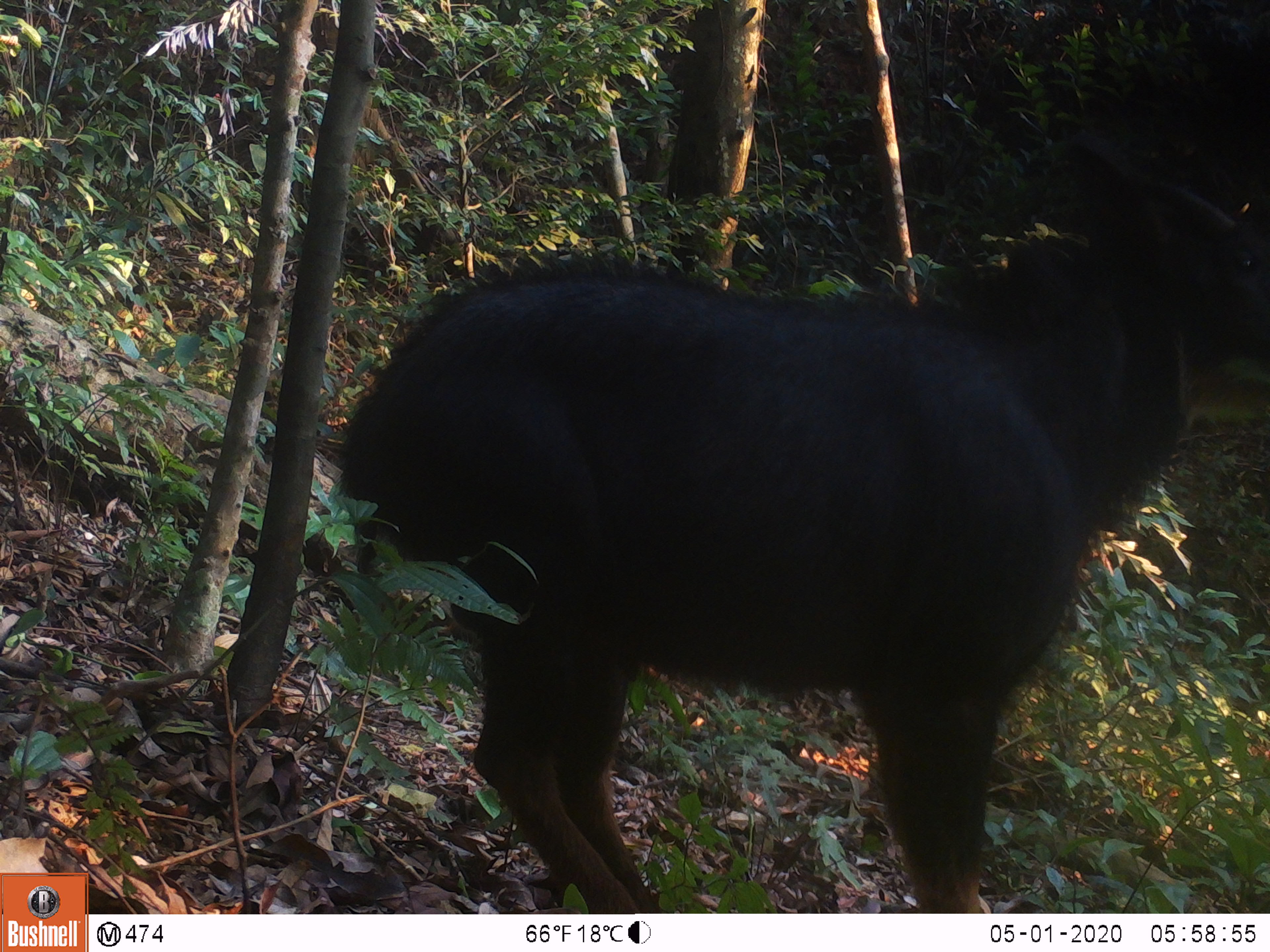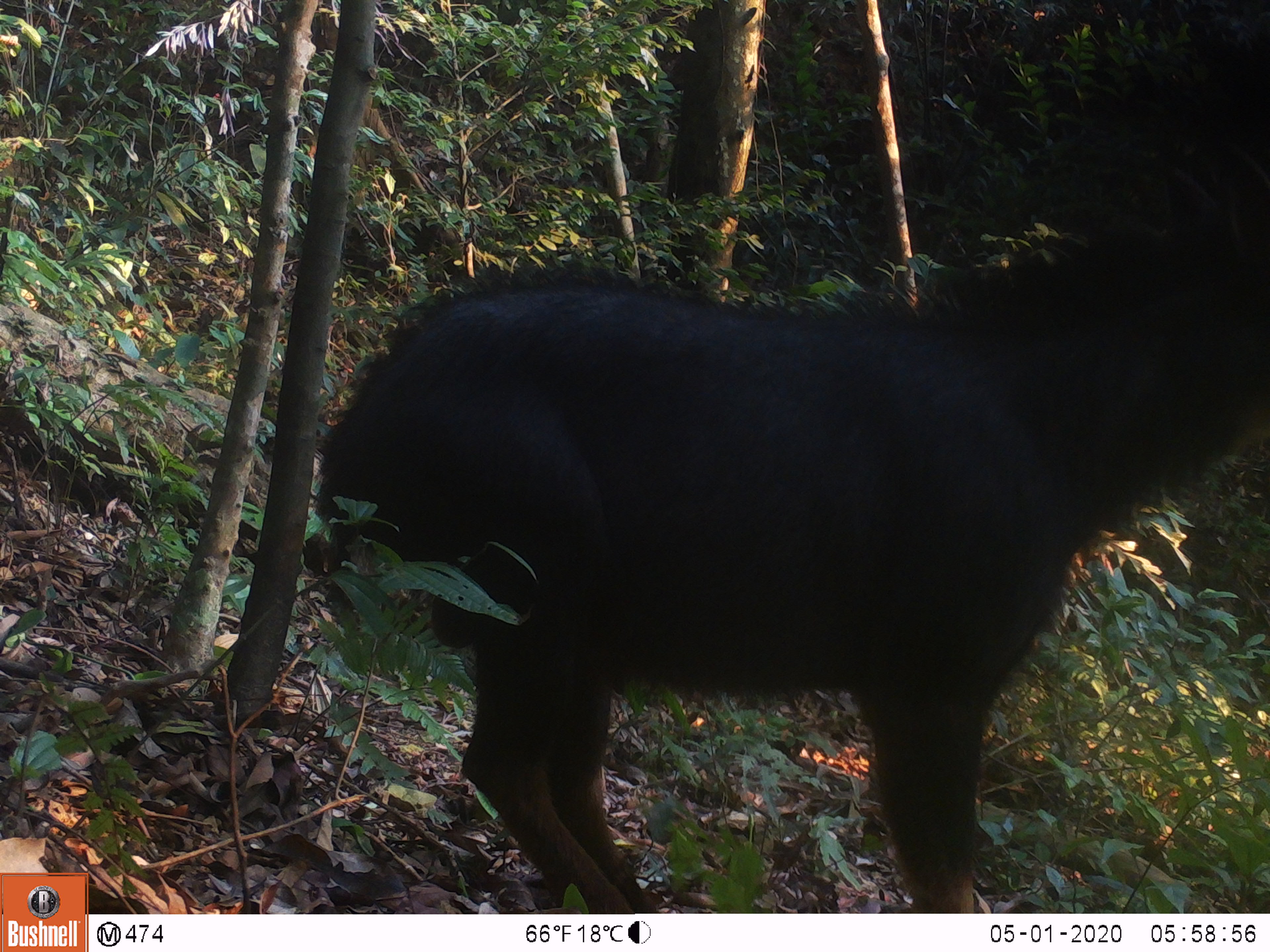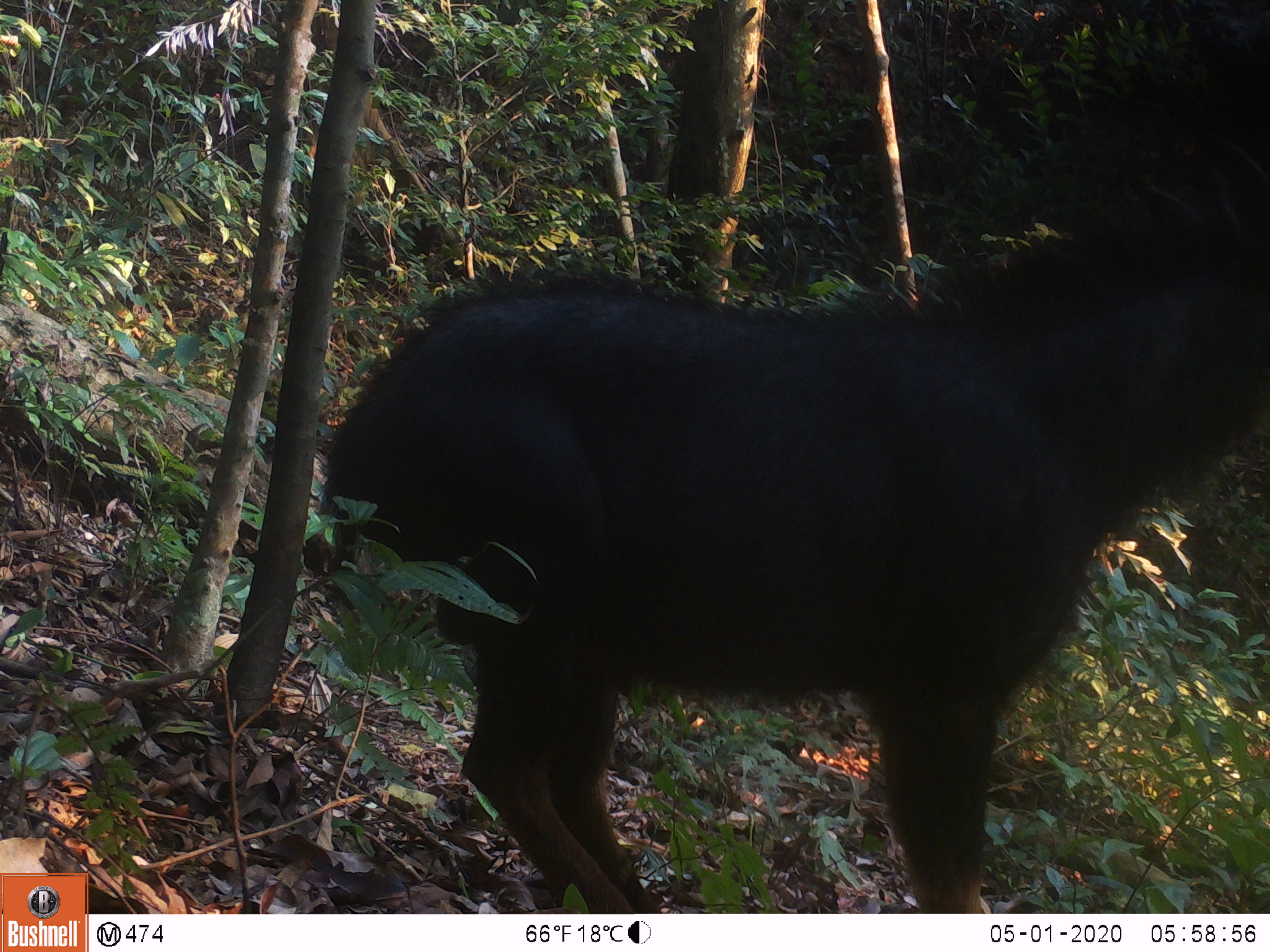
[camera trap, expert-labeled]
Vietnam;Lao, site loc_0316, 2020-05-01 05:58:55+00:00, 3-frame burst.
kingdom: Animalia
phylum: Chordata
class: Mammalia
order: Artiodactyla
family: Bovidae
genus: Capricornis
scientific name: Capricornis sumatraensis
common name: chinese serow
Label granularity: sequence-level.